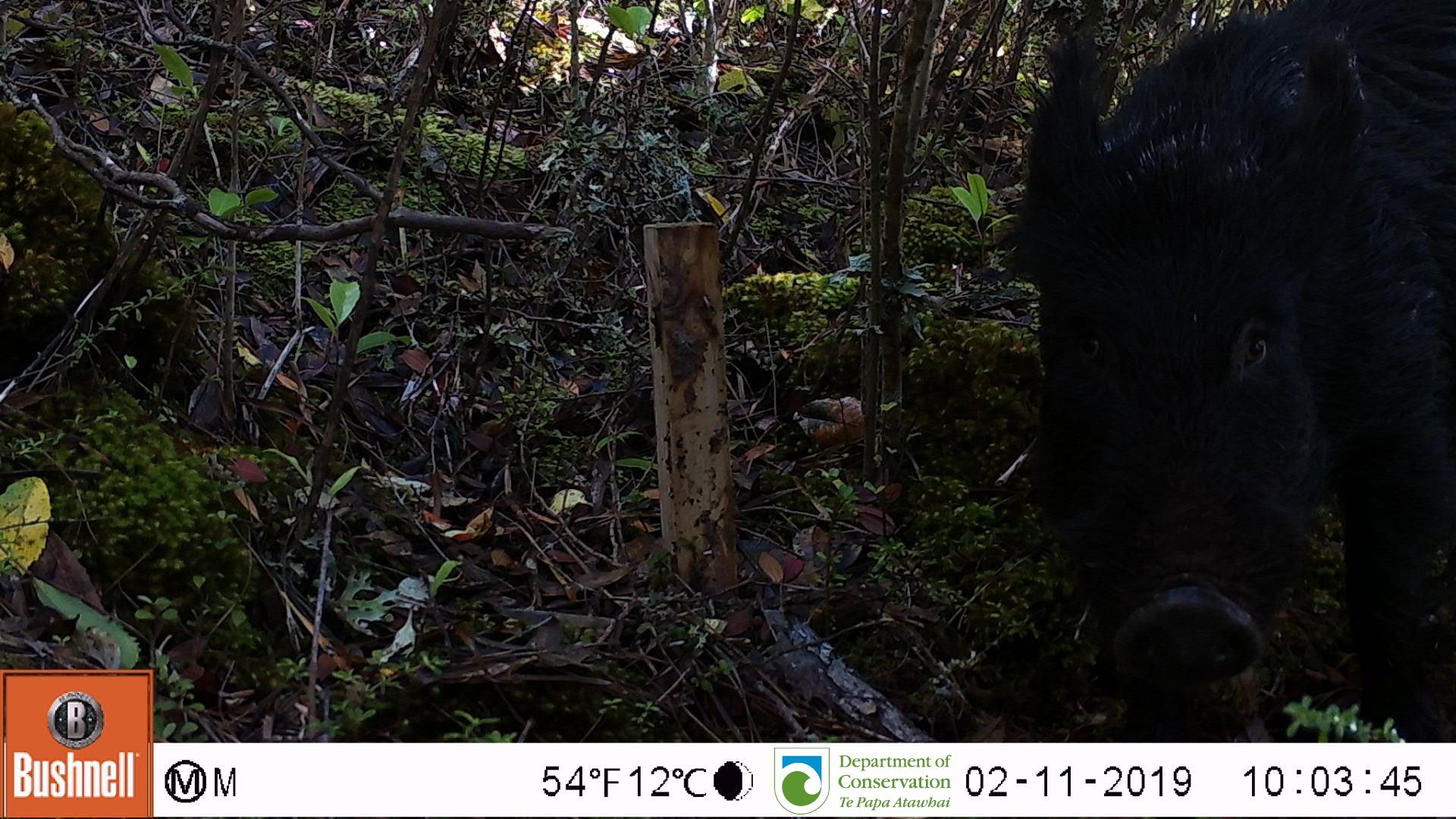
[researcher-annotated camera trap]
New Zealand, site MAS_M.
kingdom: Animalia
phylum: Chordata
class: Mammalia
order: Artiodactyla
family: Suidae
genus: Sus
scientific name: Sus scrofa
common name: pig